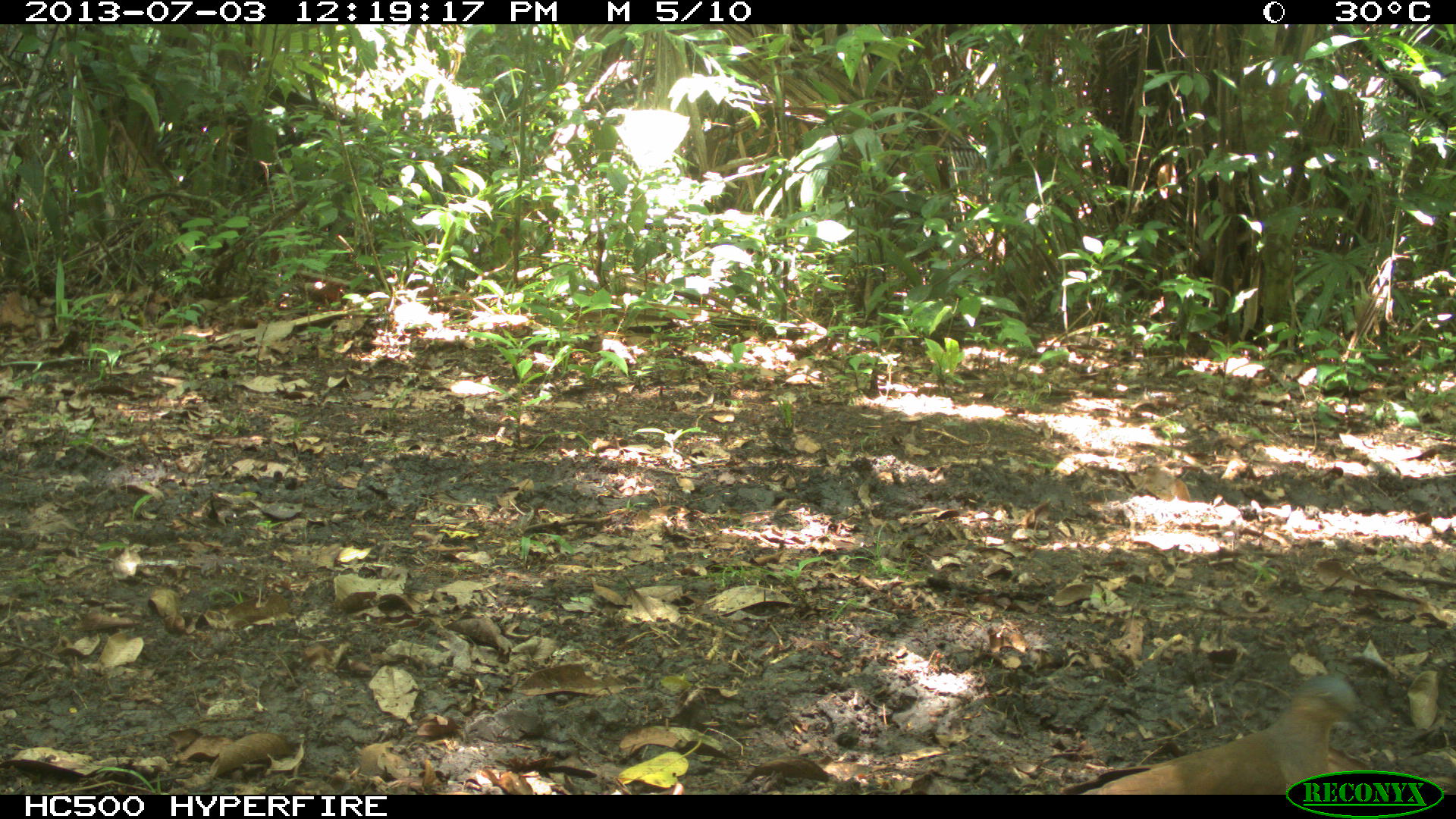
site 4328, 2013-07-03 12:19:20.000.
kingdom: Animalia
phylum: Chordata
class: Aves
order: Columbiformes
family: Columbidae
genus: Leptotila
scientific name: Leptotila plumbeiceps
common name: gray-headed dove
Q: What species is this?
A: Leptotila plumbeiceps (gray-headed dove).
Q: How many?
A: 1.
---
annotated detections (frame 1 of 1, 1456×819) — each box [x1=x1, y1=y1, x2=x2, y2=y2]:
leptotila plumbeiceps: [x1=1077, y1=669, x2=1360, y2=792]